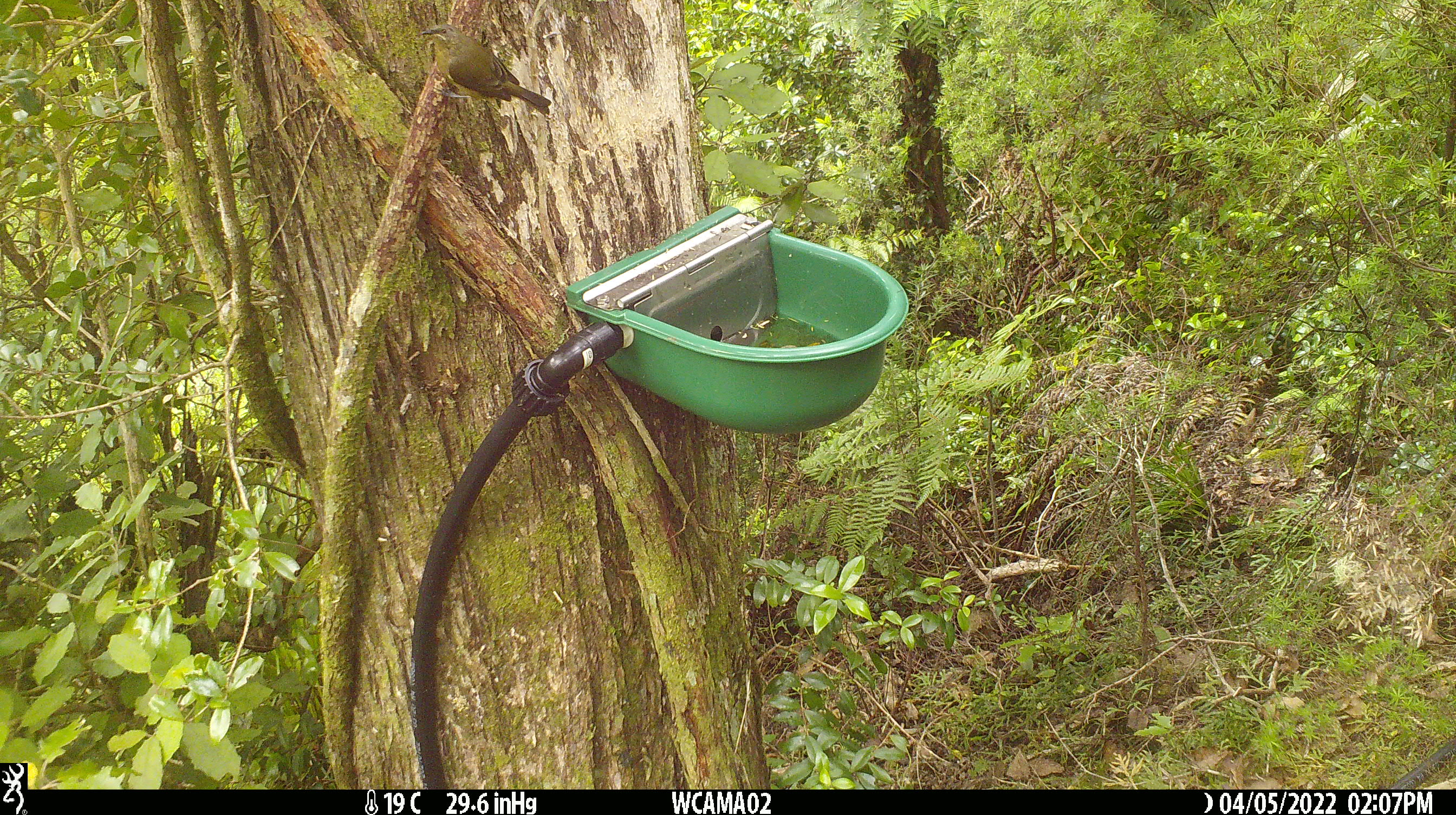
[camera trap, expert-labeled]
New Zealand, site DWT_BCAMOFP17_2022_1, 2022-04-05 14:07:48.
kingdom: Animalia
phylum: Chordata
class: Aves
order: Passeriformes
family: Meliphagidae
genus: Anthornis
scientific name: Anthornis melanura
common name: new zealand bellbird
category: bellbird